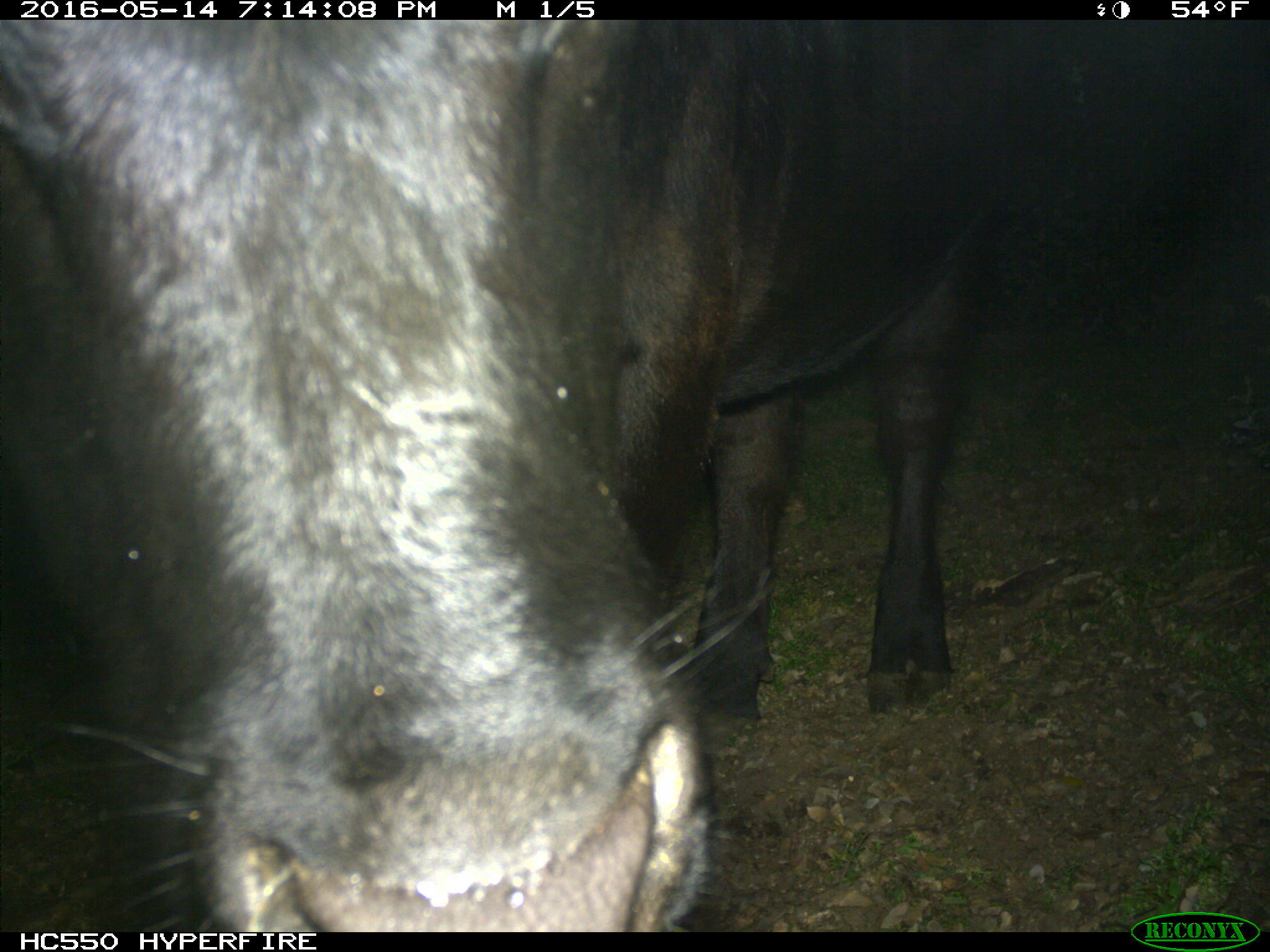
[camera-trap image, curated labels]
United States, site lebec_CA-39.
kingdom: Animalia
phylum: Chordata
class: Mammalia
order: Artiodactyla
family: Bovidae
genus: Bos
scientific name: Bos taurus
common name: domestic cow